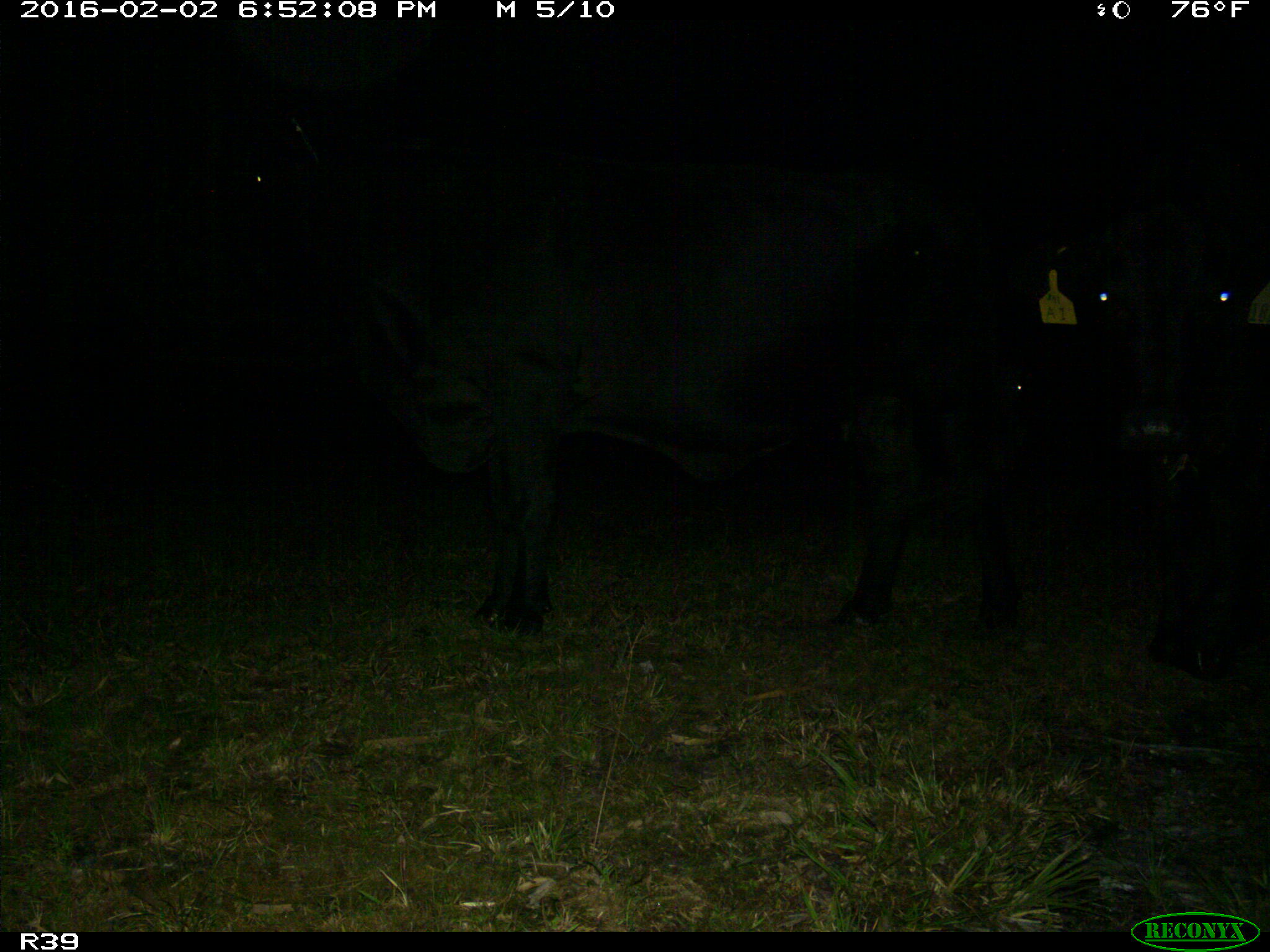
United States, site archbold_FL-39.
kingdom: Animalia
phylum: Chordata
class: Mammalia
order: Artiodactyla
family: Bovidae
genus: Bos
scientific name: Bos taurus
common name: domestic cow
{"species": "Bos taurus (domestic cow)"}